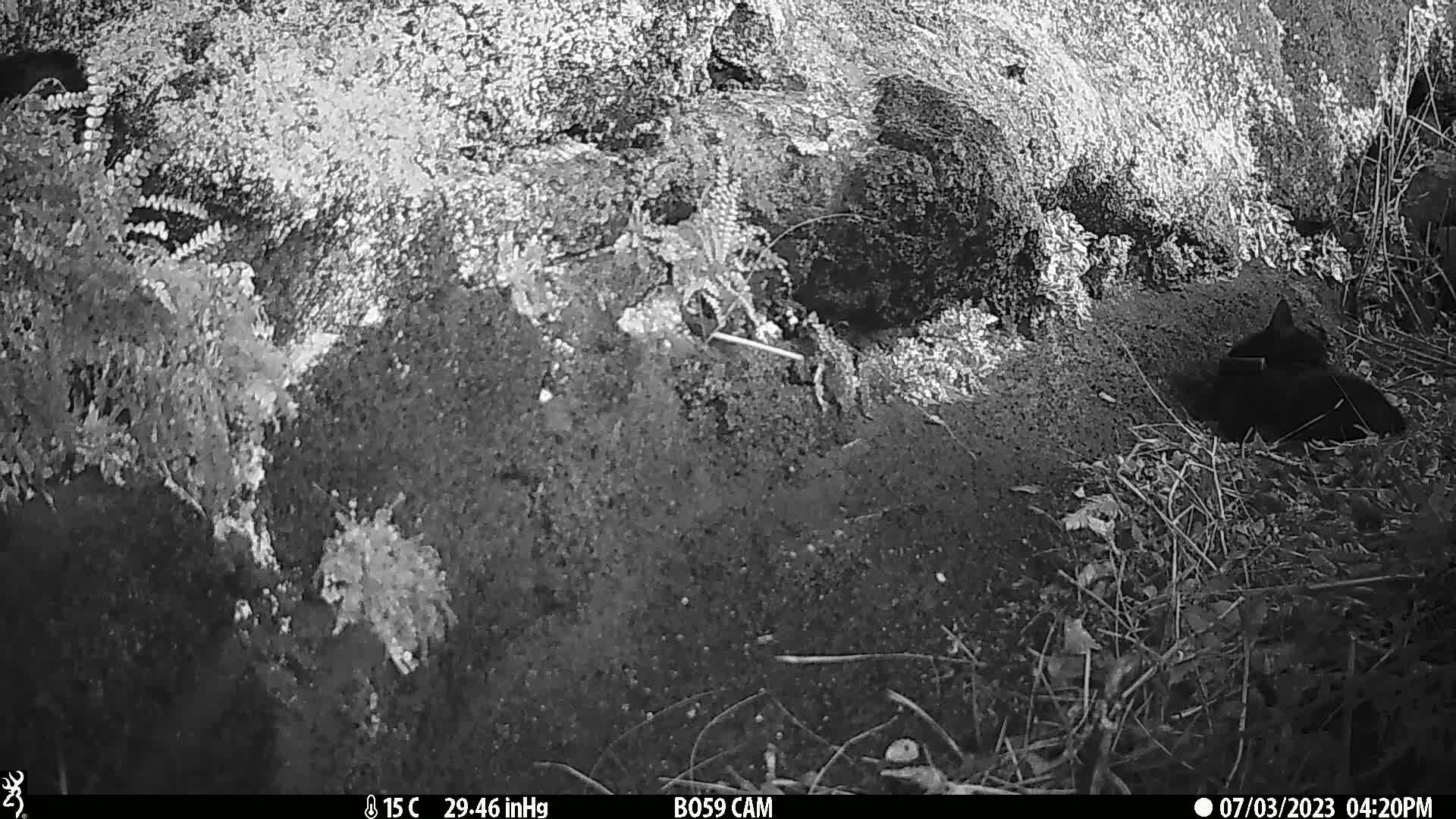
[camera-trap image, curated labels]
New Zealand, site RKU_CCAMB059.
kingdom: Animalia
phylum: Chordata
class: Mammalia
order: Carnivora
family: Felidae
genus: Felis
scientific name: Felis catus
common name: domestic cat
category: cat